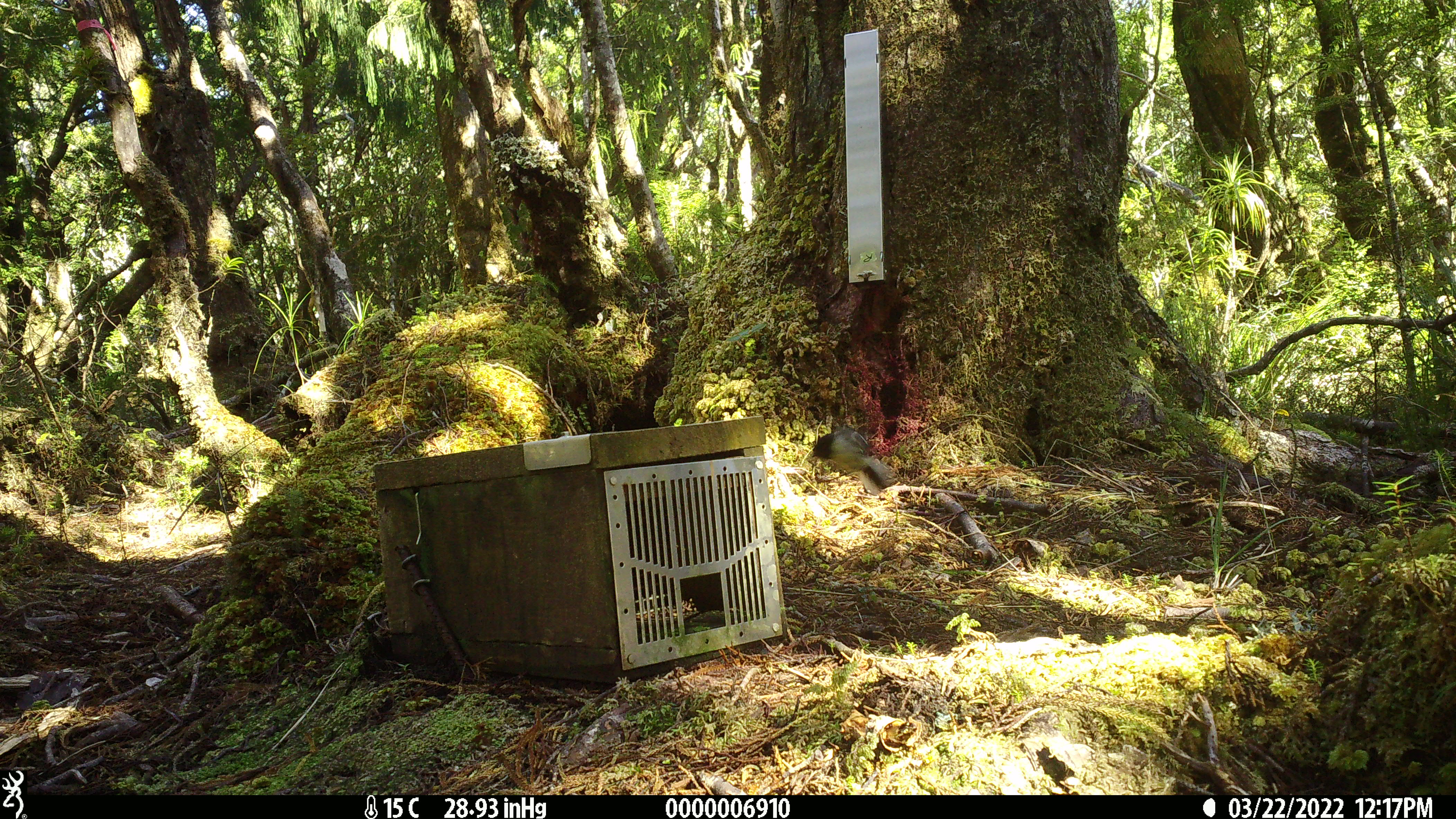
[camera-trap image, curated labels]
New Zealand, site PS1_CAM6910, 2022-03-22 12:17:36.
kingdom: Animalia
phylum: Chordata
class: Aves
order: Passeriformes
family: Petroicidae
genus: Petroica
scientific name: Petroica macrocephala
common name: tomtit